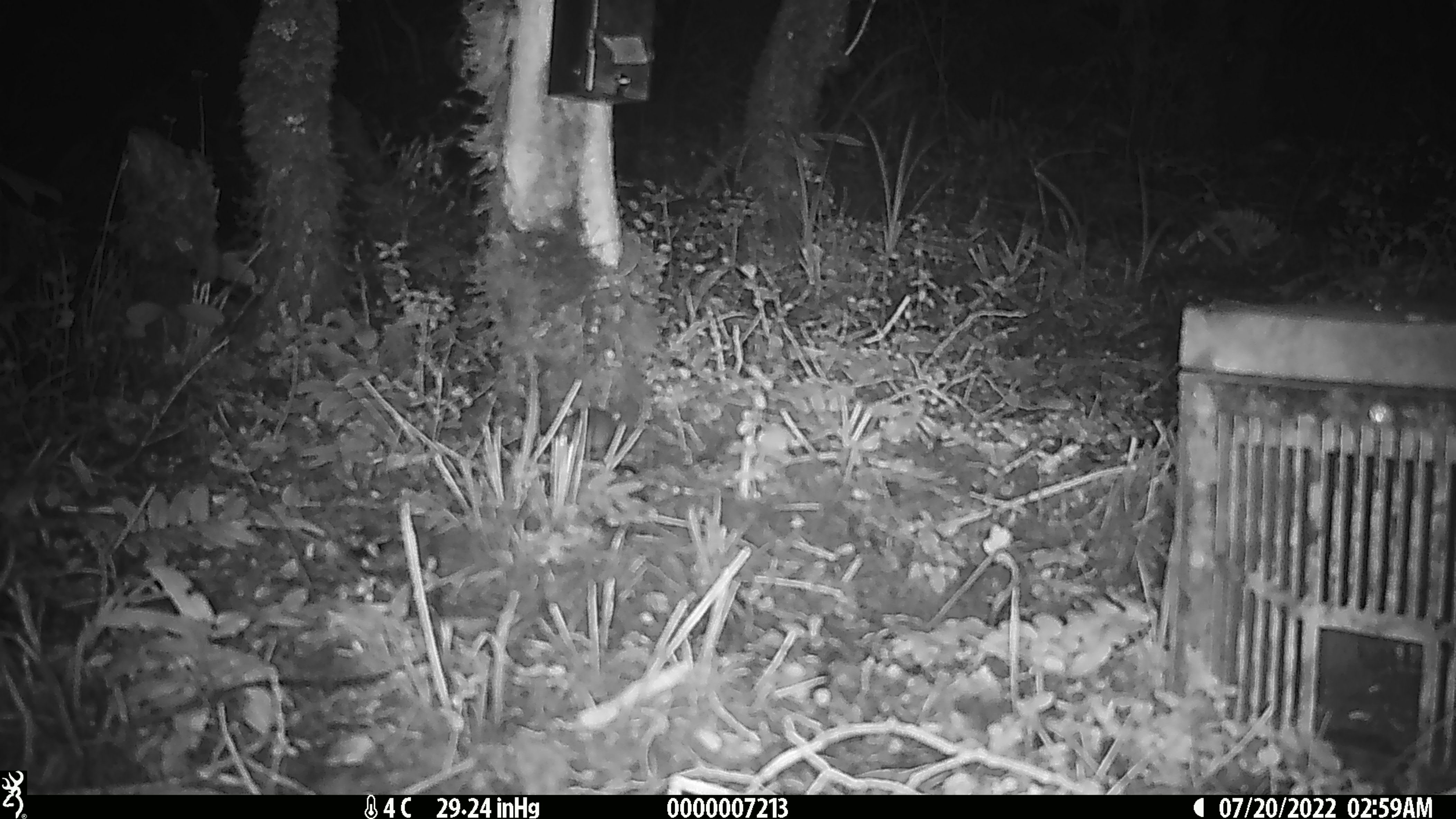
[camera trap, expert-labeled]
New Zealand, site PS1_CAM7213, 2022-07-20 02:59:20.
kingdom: Animalia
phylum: Chordata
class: Mammalia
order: Rodentia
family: Muridae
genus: Mus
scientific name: Mus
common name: mouse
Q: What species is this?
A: Mouse (Mus).